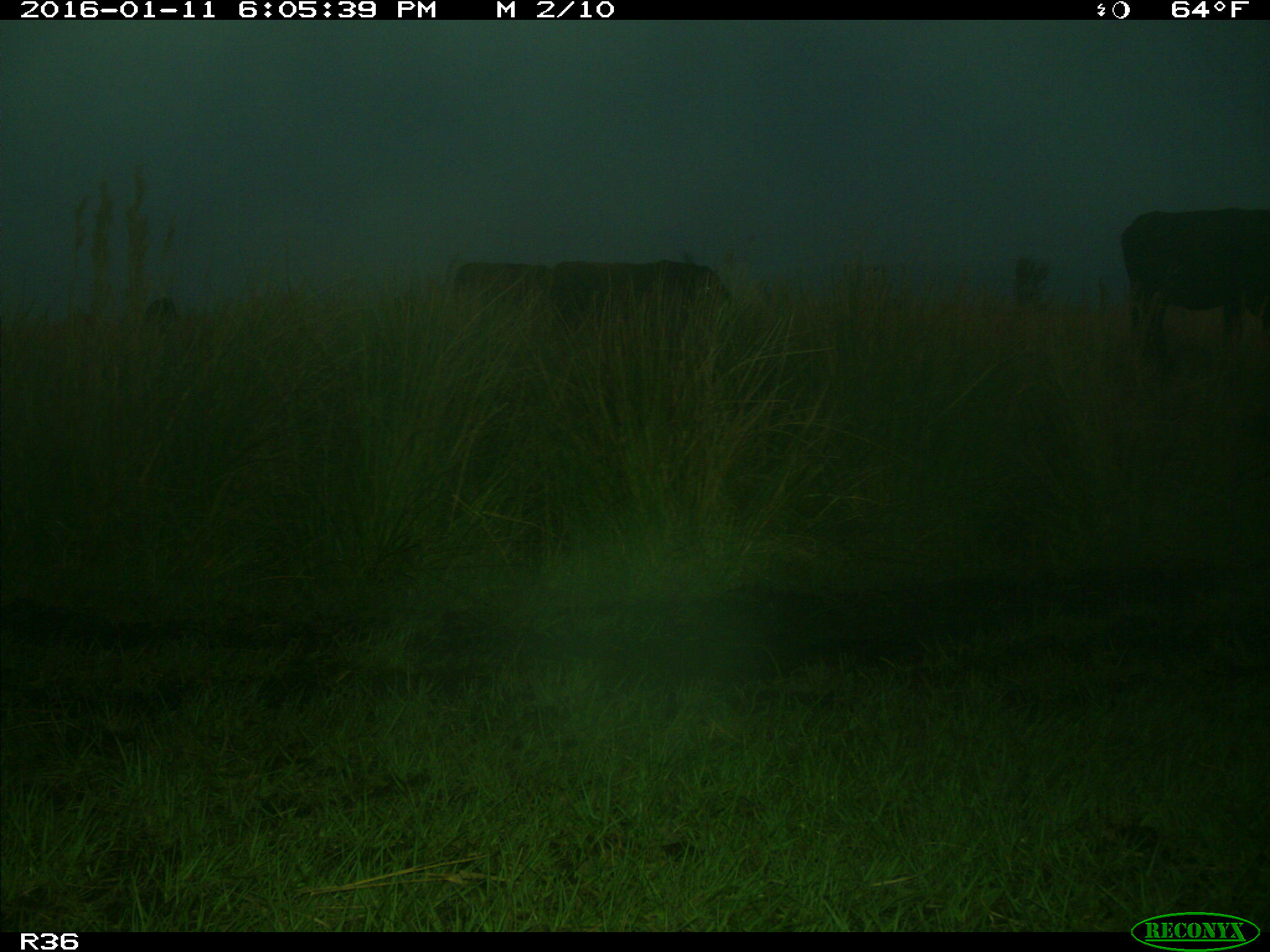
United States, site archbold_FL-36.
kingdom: Animalia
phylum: Chordata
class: Mammalia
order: Artiodactyla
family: Bovidae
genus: Bos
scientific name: Bos taurus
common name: domestic cow